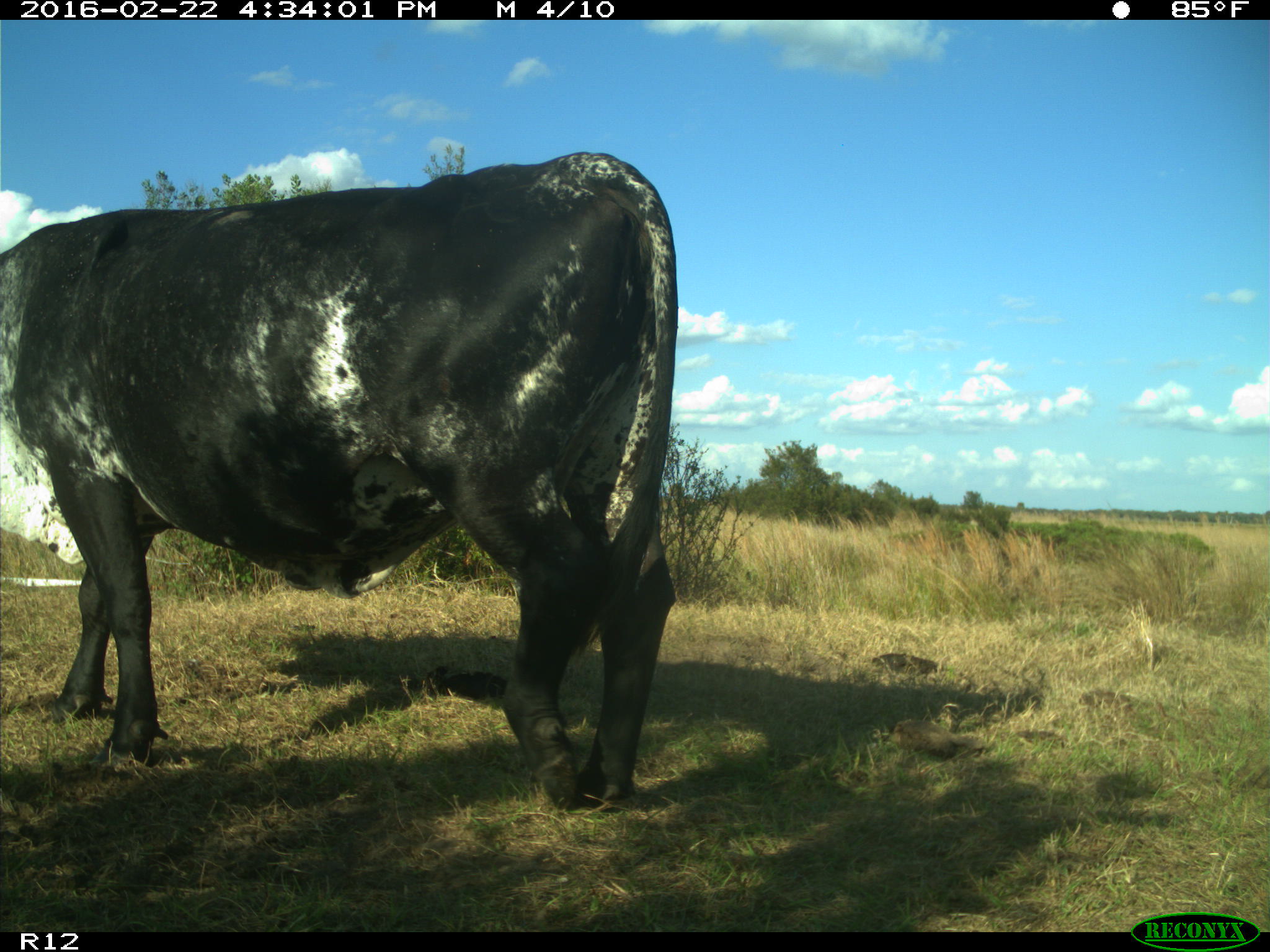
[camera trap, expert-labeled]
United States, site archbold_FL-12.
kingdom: Animalia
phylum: Chordata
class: Mammalia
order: Artiodactyla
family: Bovidae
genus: Bos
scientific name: Bos taurus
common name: domestic cow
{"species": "Bos taurus (domestic cow)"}